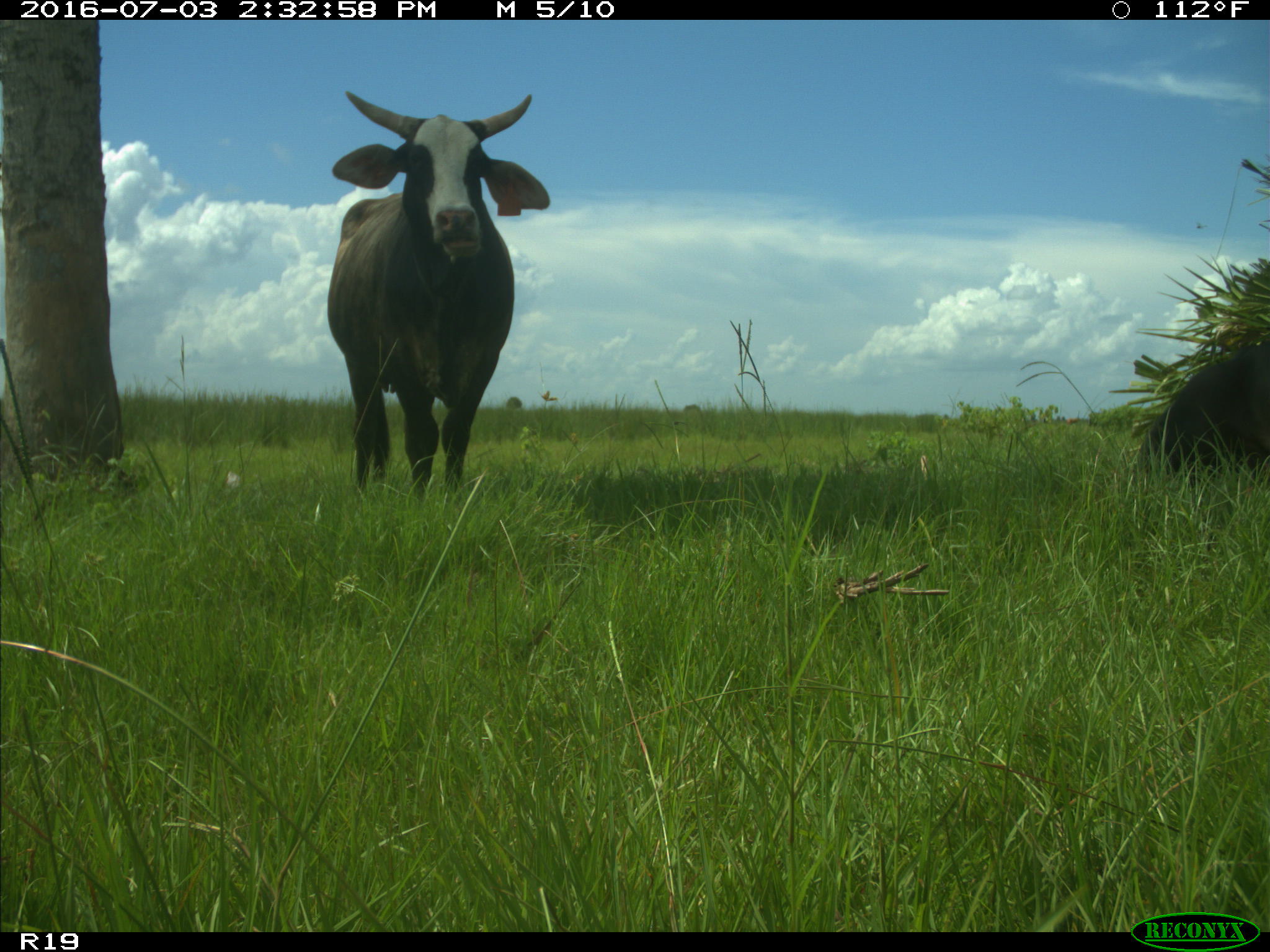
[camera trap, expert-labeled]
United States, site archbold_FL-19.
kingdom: Animalia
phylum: Chordata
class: Mammalia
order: Artiodactyla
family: Bovidae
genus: Bos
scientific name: Bos taurus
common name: domestic cow